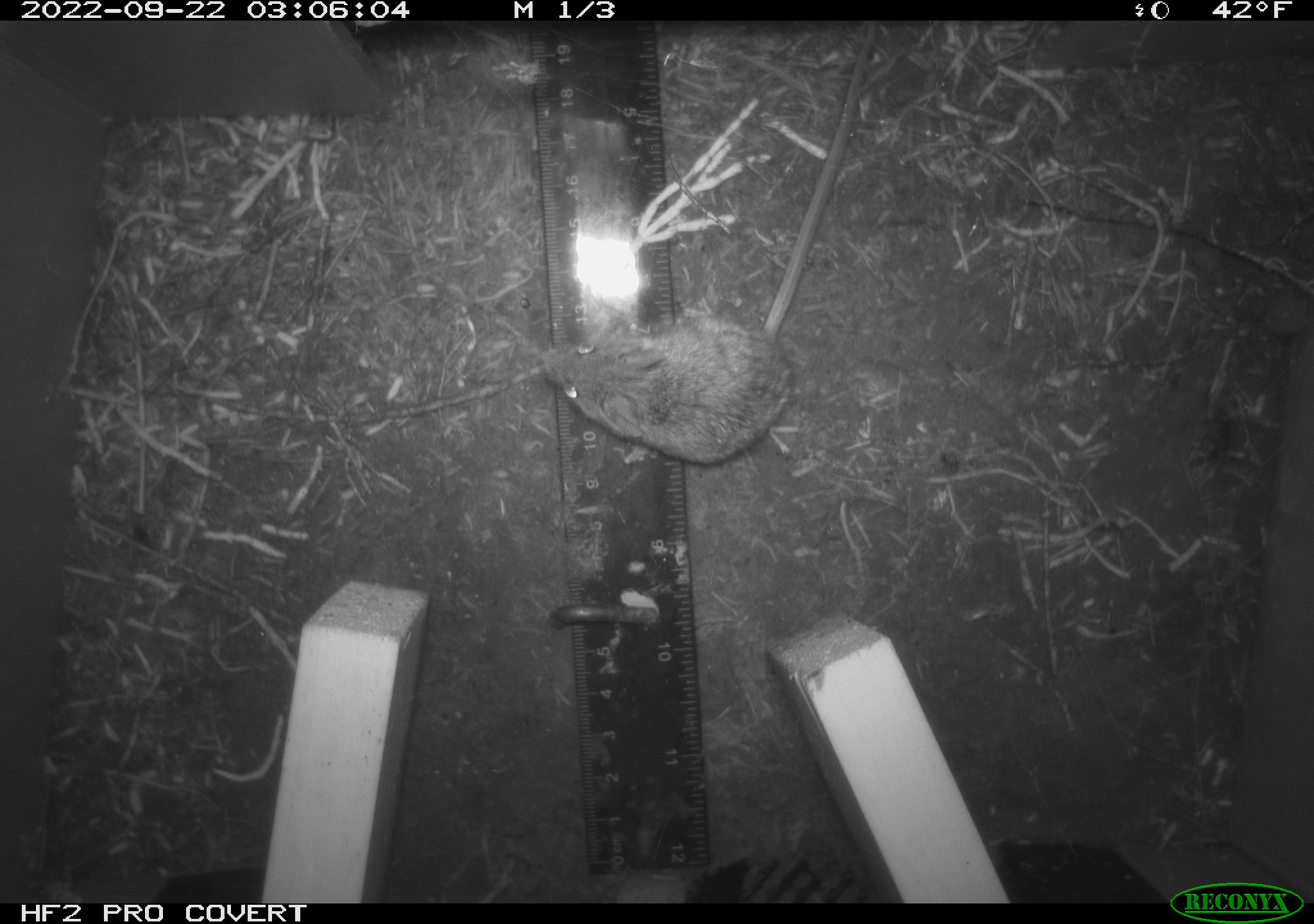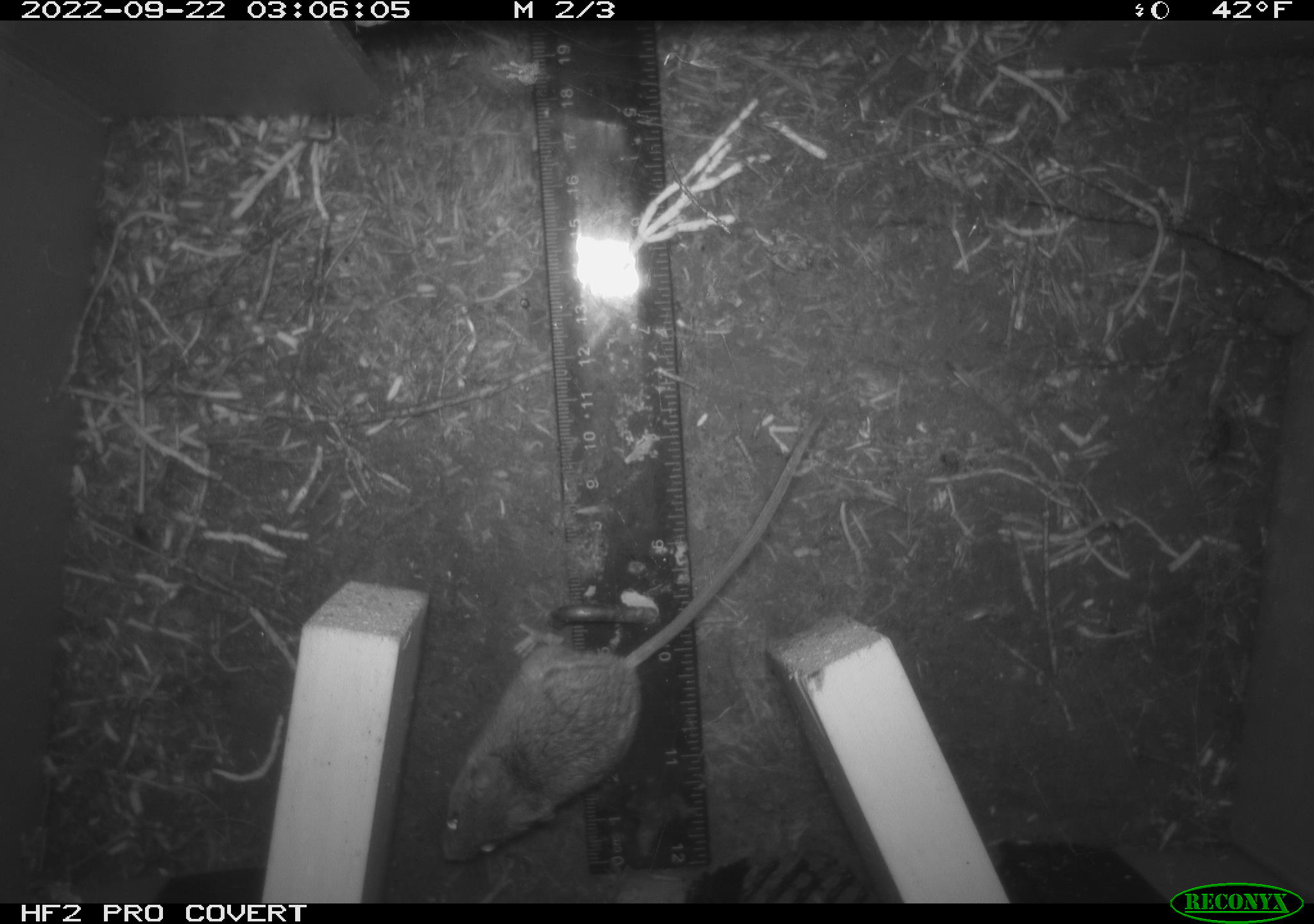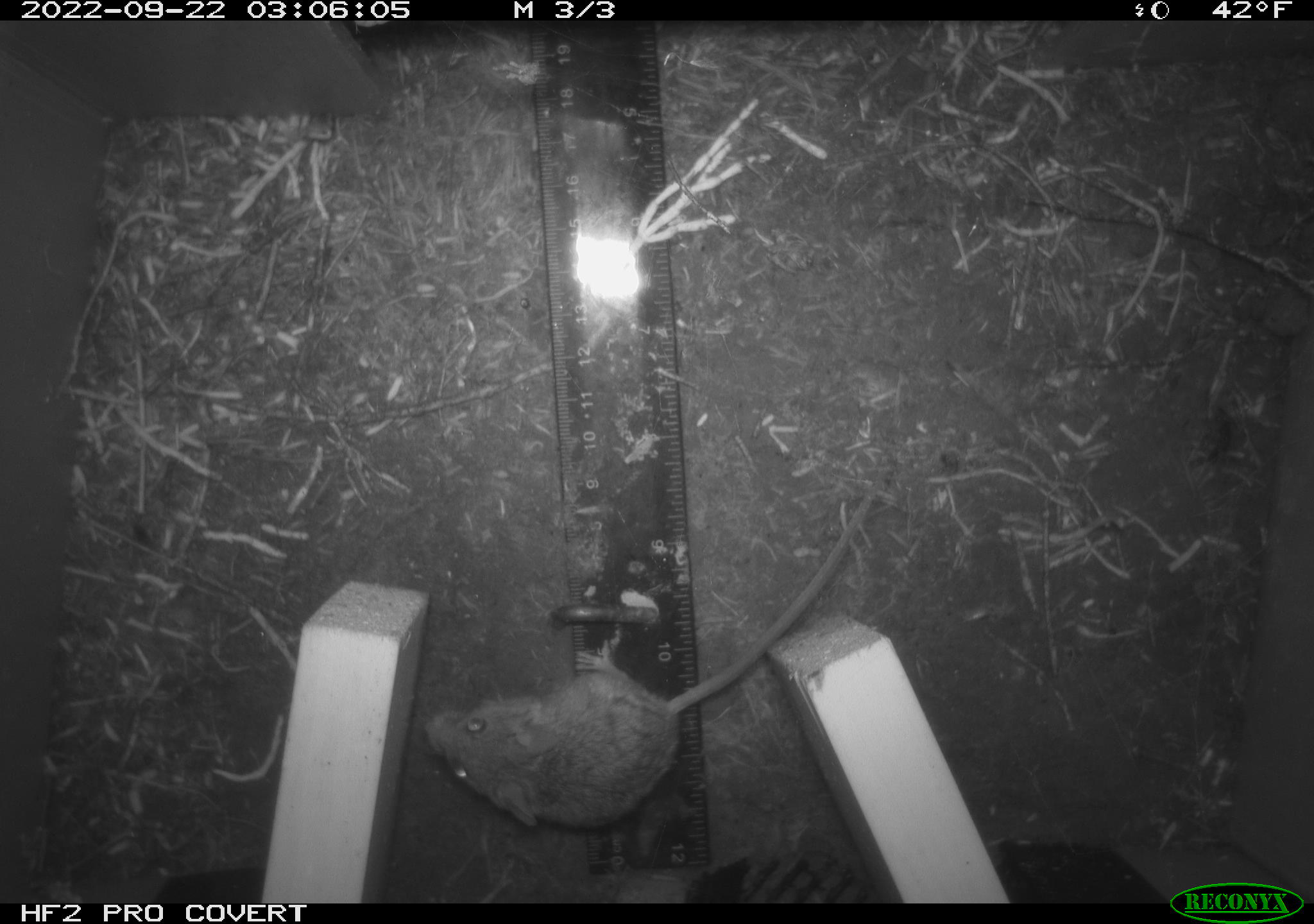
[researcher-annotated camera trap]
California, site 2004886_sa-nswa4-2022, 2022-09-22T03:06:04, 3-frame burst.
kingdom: Animalia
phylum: Chordata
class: Mammalia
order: Rodentia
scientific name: Rodentia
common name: rodent